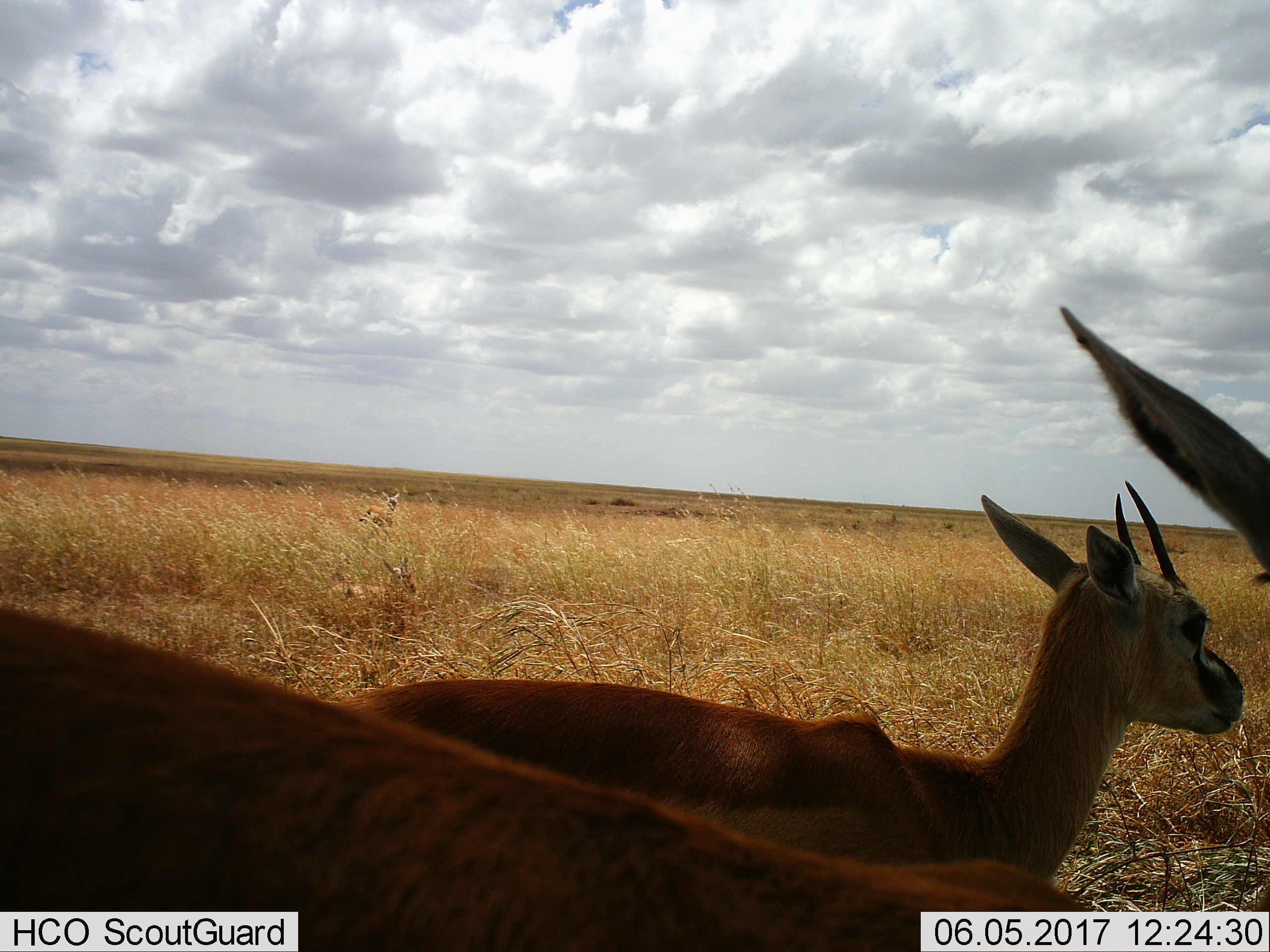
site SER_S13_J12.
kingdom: Animalia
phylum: Chordata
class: Mammalia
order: Artiodactyla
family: Bovidae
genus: Eudorcas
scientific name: Eudorcas thomsonii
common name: thomson's gazelle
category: gazellethomsons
Gazellethomsons (thomson's gazelle) (Eudorcas thomsonii), count 2. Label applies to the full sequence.